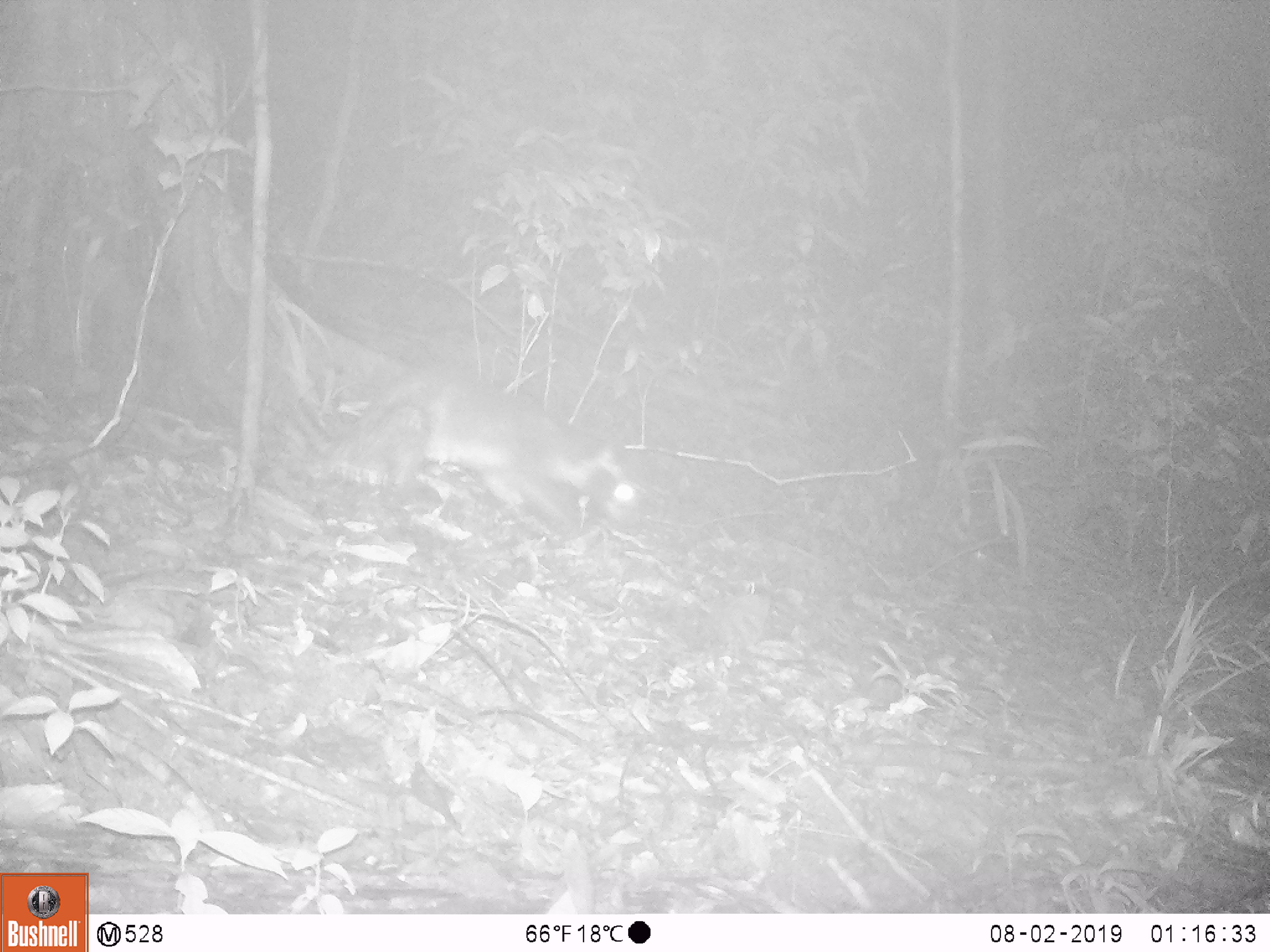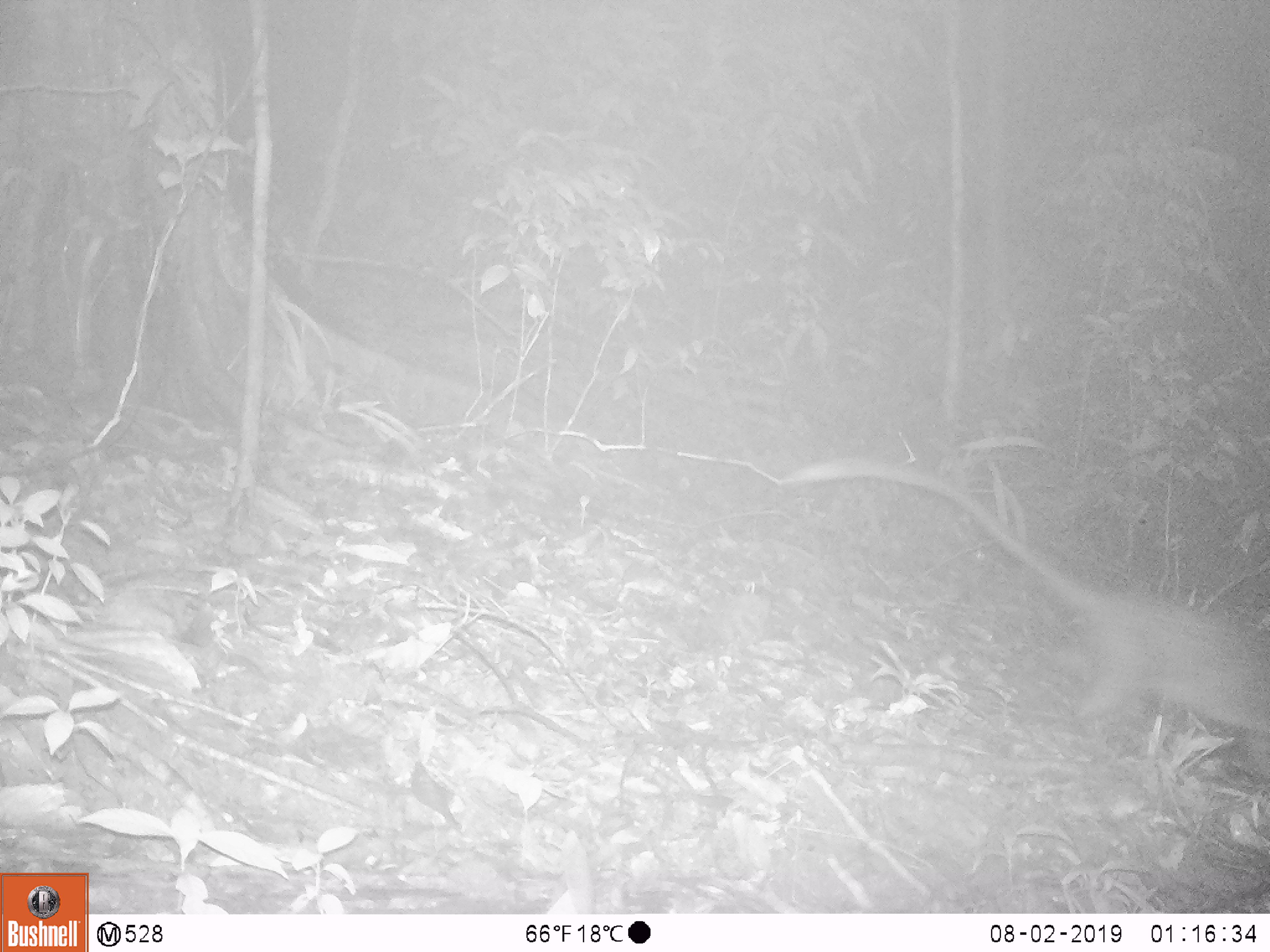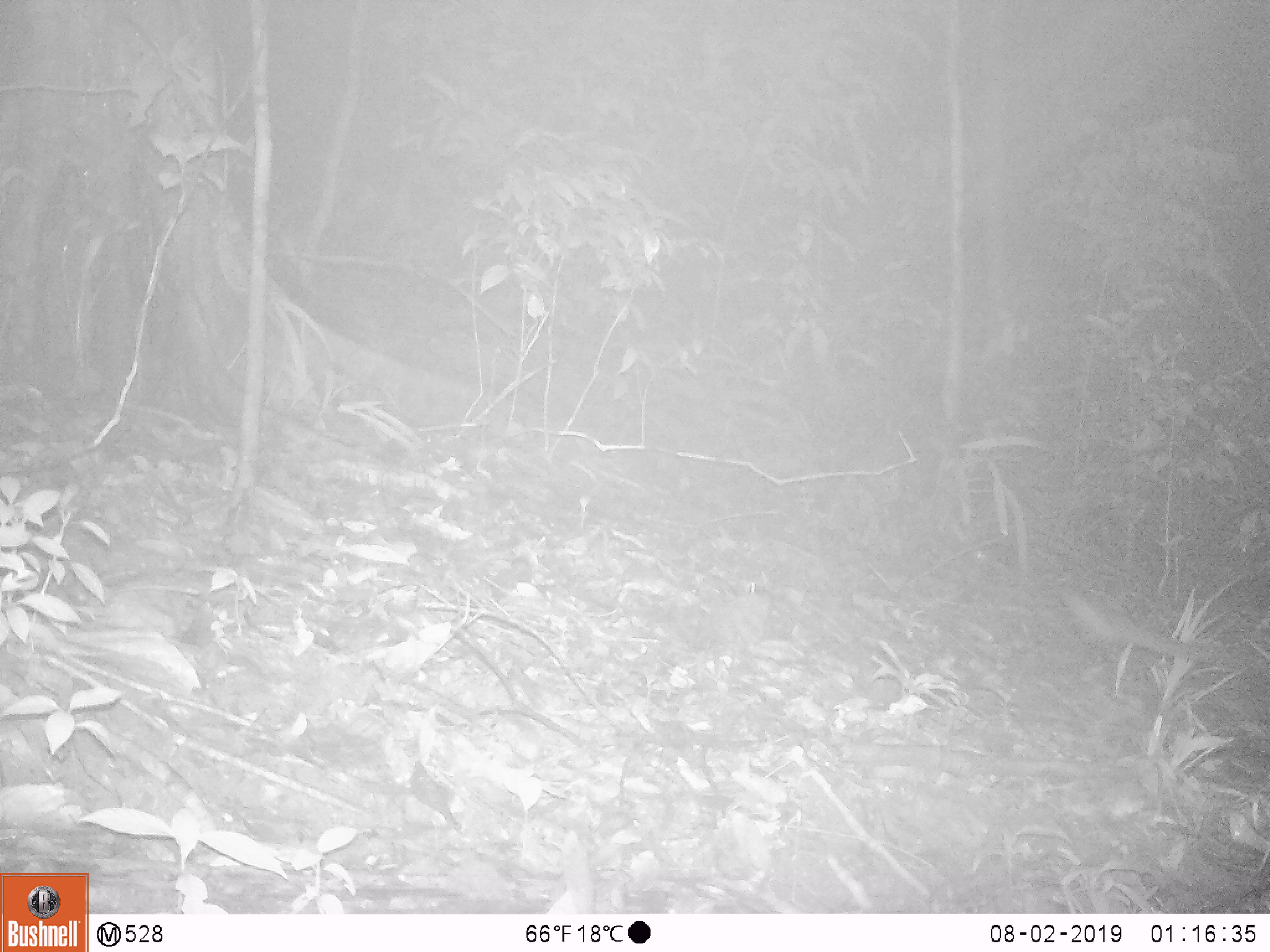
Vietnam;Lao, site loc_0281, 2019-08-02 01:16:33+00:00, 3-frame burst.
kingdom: Animalia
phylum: Chordata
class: Mammalia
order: Carnivora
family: Viverridae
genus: Paguma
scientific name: Paguma larvata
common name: masked palm civet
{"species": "masked palm civet (Paguma larvata)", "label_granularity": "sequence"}